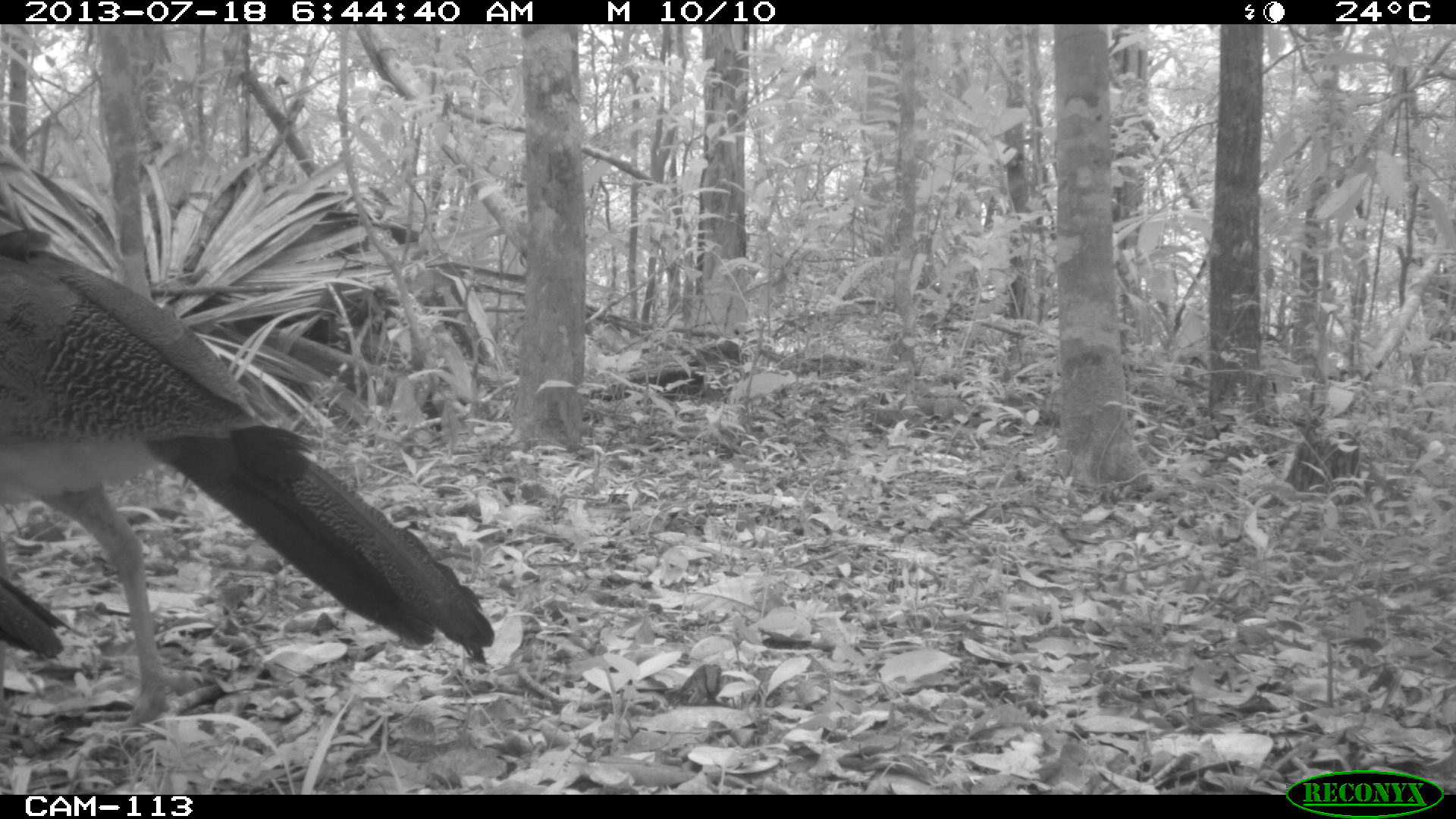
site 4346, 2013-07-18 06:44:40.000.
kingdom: Animalia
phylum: Chordata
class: Aves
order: Galliformes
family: Cracidae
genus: Crax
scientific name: Crax rubra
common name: great curassow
Crax rubra (great curassow), count 2.